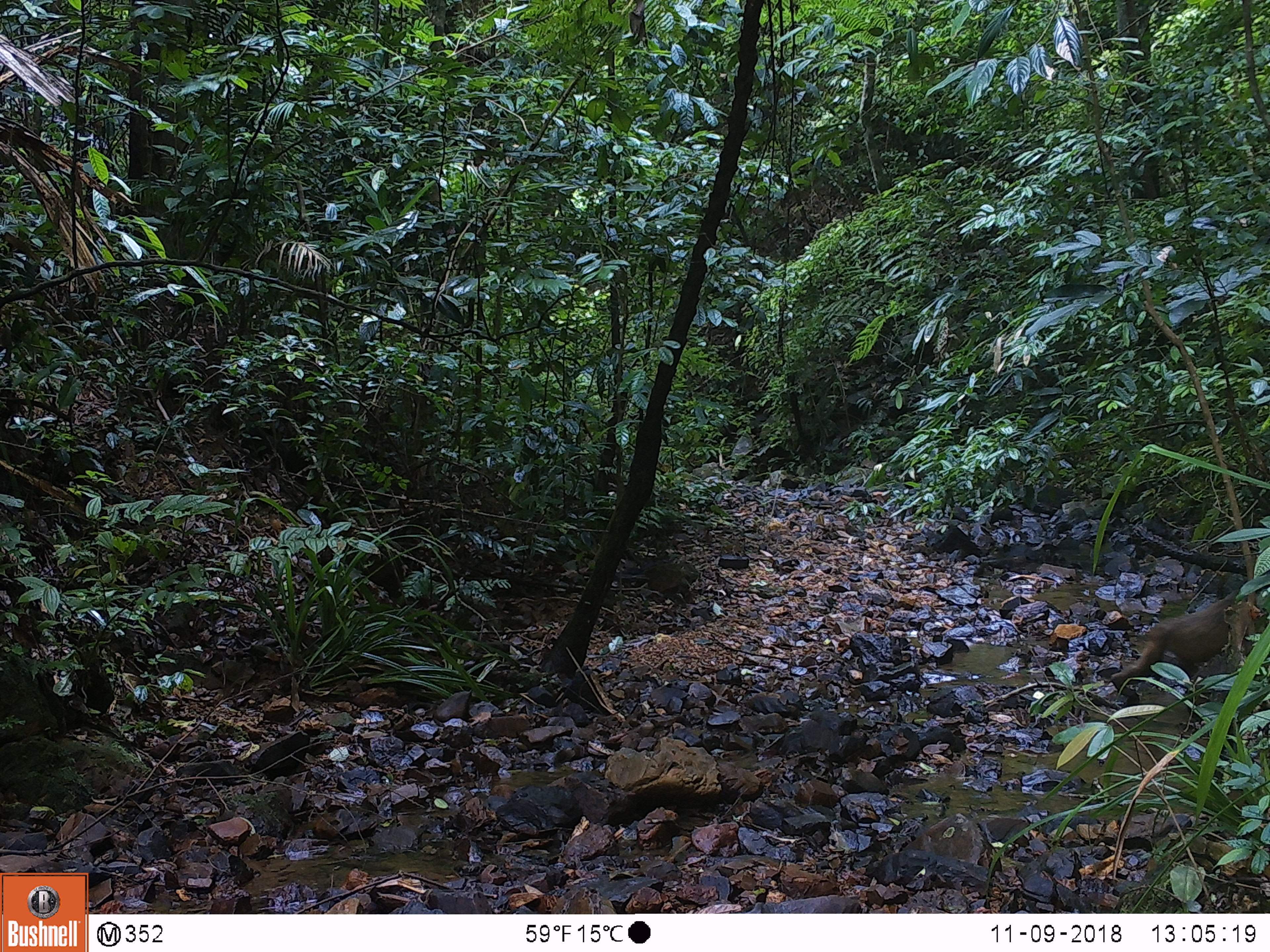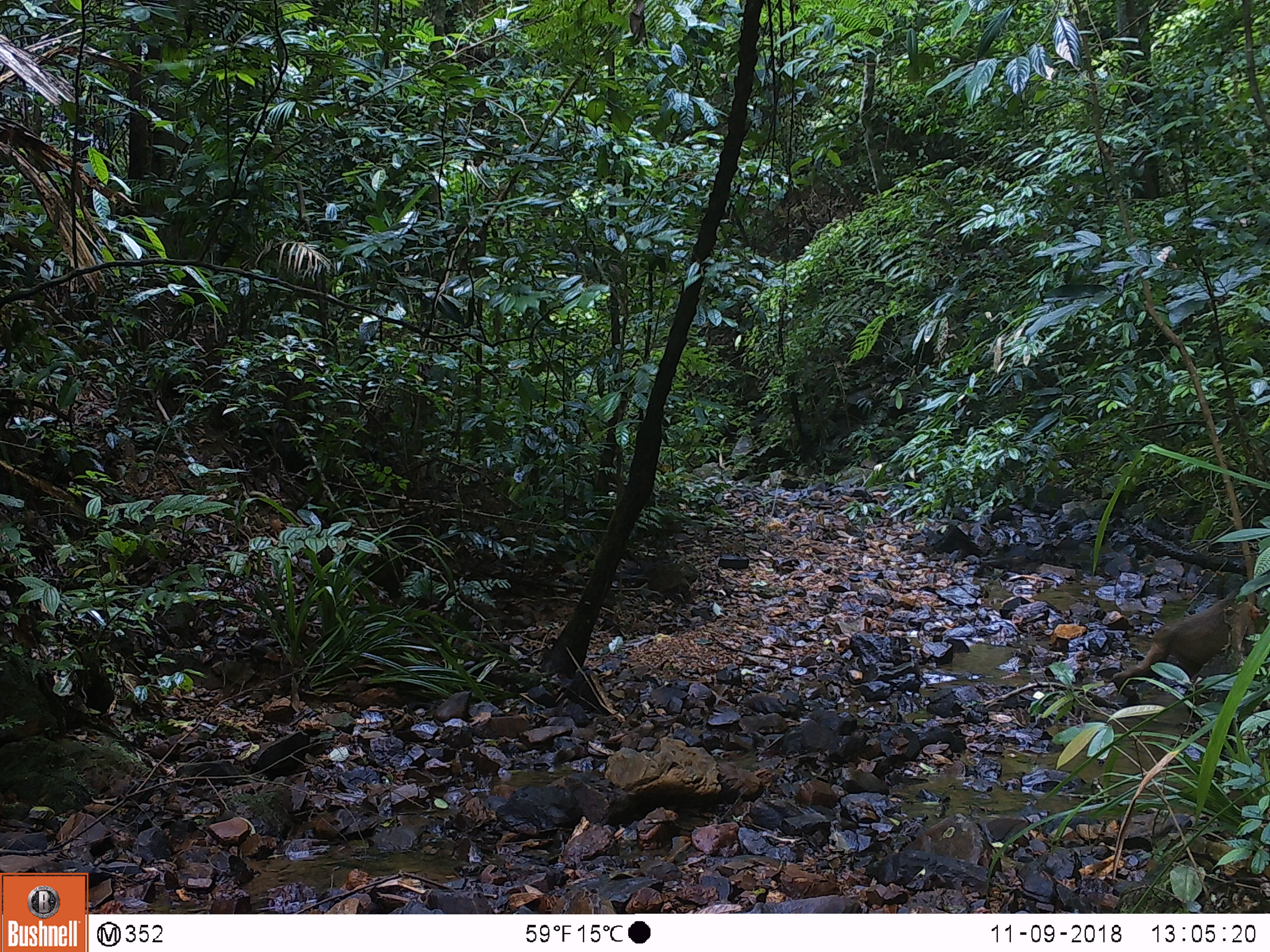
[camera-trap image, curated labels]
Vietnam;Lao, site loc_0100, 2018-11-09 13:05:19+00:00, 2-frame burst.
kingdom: Animalia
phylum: Chordata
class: Mammalia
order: Primates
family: Cercopithecidae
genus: Macaca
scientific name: Macaca arctoides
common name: stump-tailed macaque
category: stump tailed macaque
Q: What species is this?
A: Stump tailed macaque (stump-tailed macaque) (Macaca arctoides).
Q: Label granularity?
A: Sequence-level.